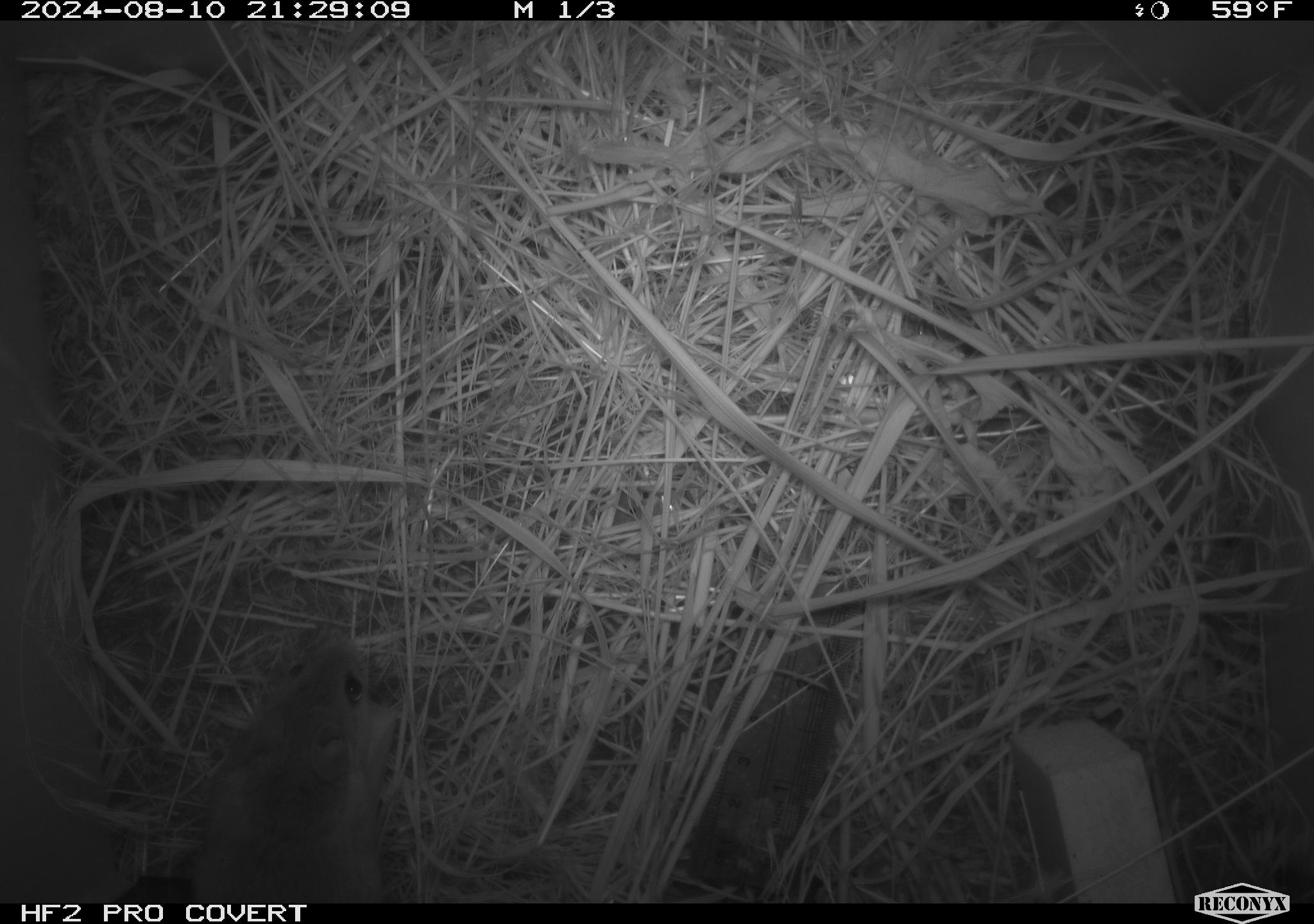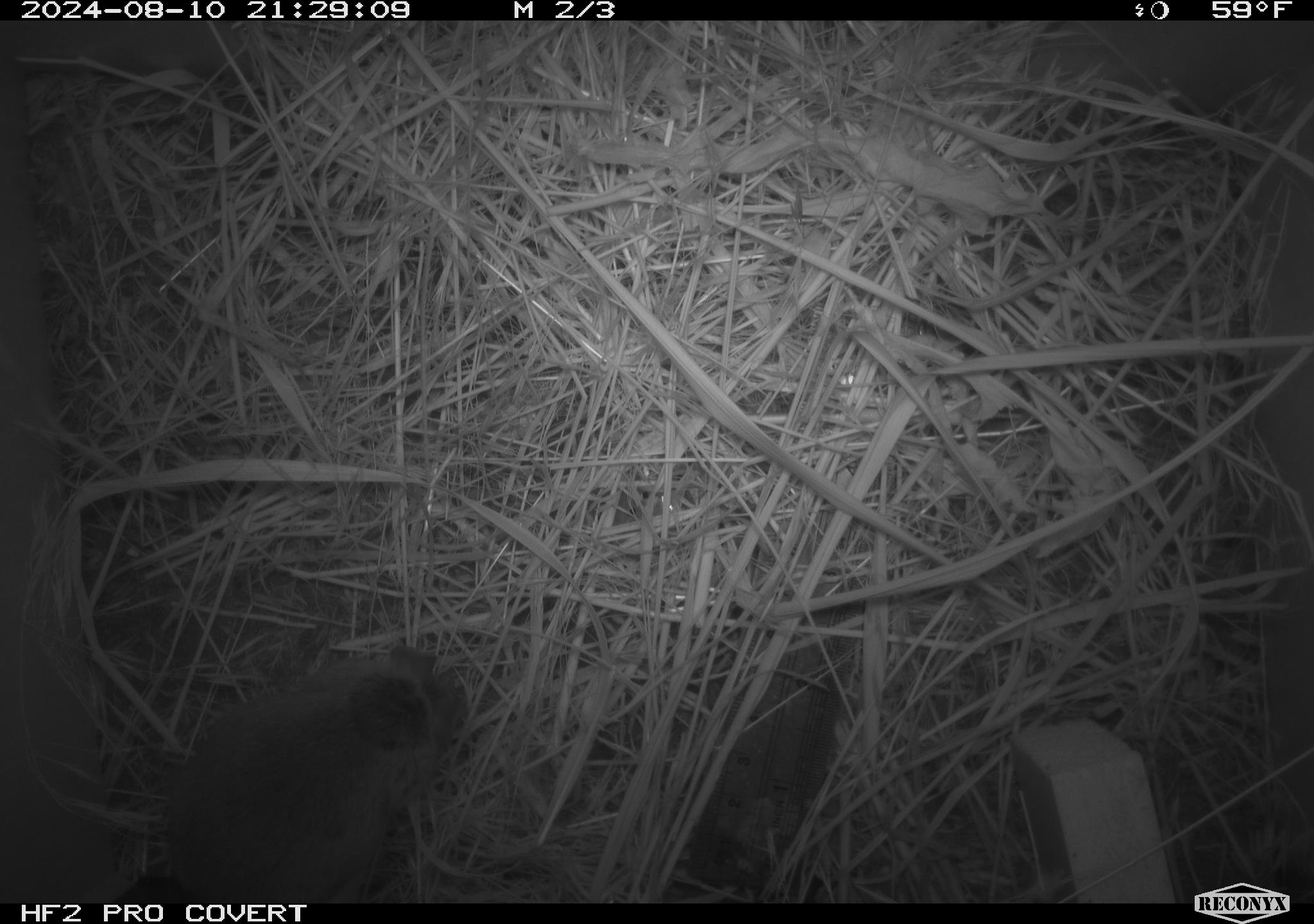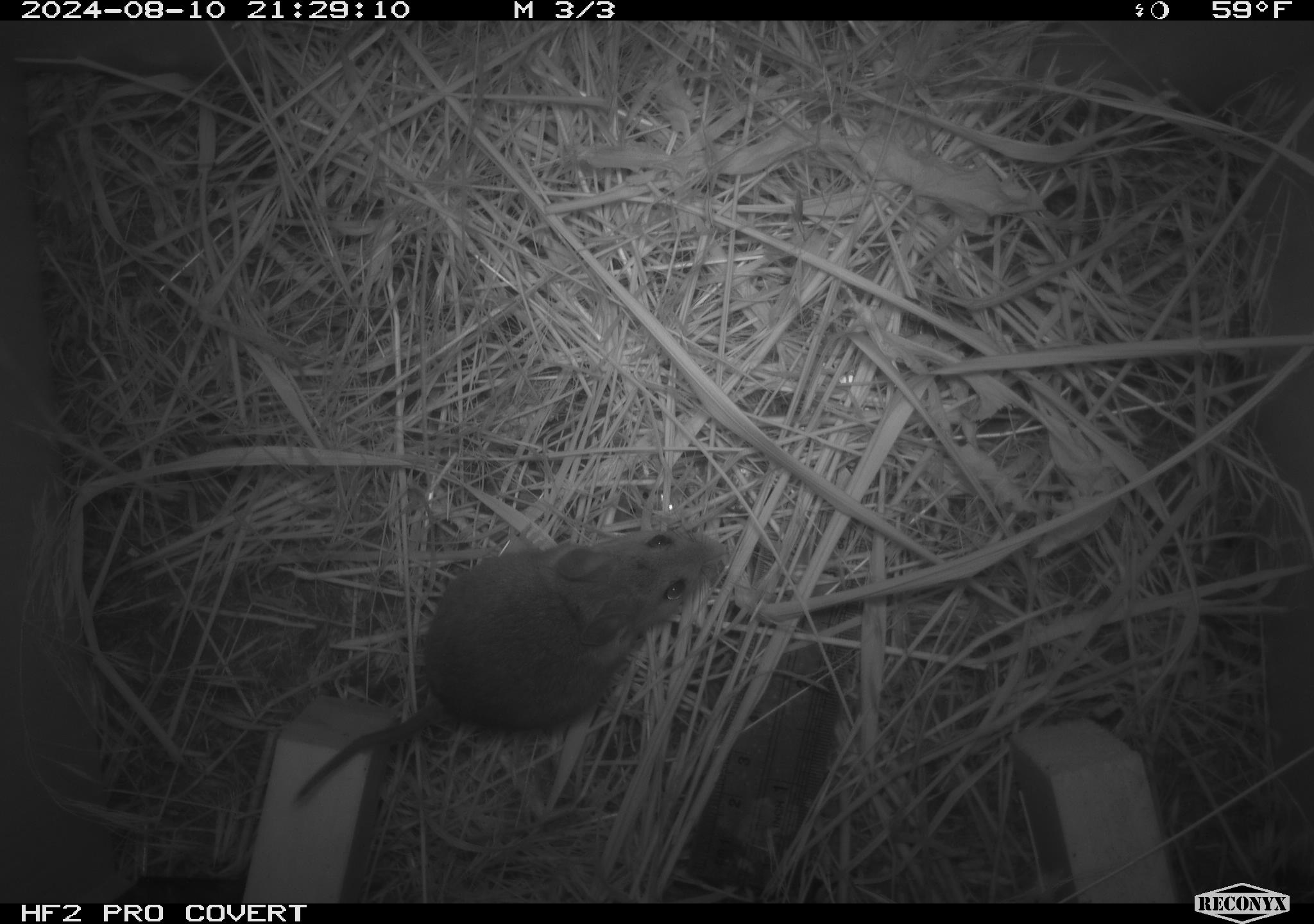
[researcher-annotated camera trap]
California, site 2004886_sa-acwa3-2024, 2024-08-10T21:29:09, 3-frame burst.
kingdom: Animalia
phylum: Chordata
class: Mammalia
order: Rodentia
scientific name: Rodentia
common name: mouse species